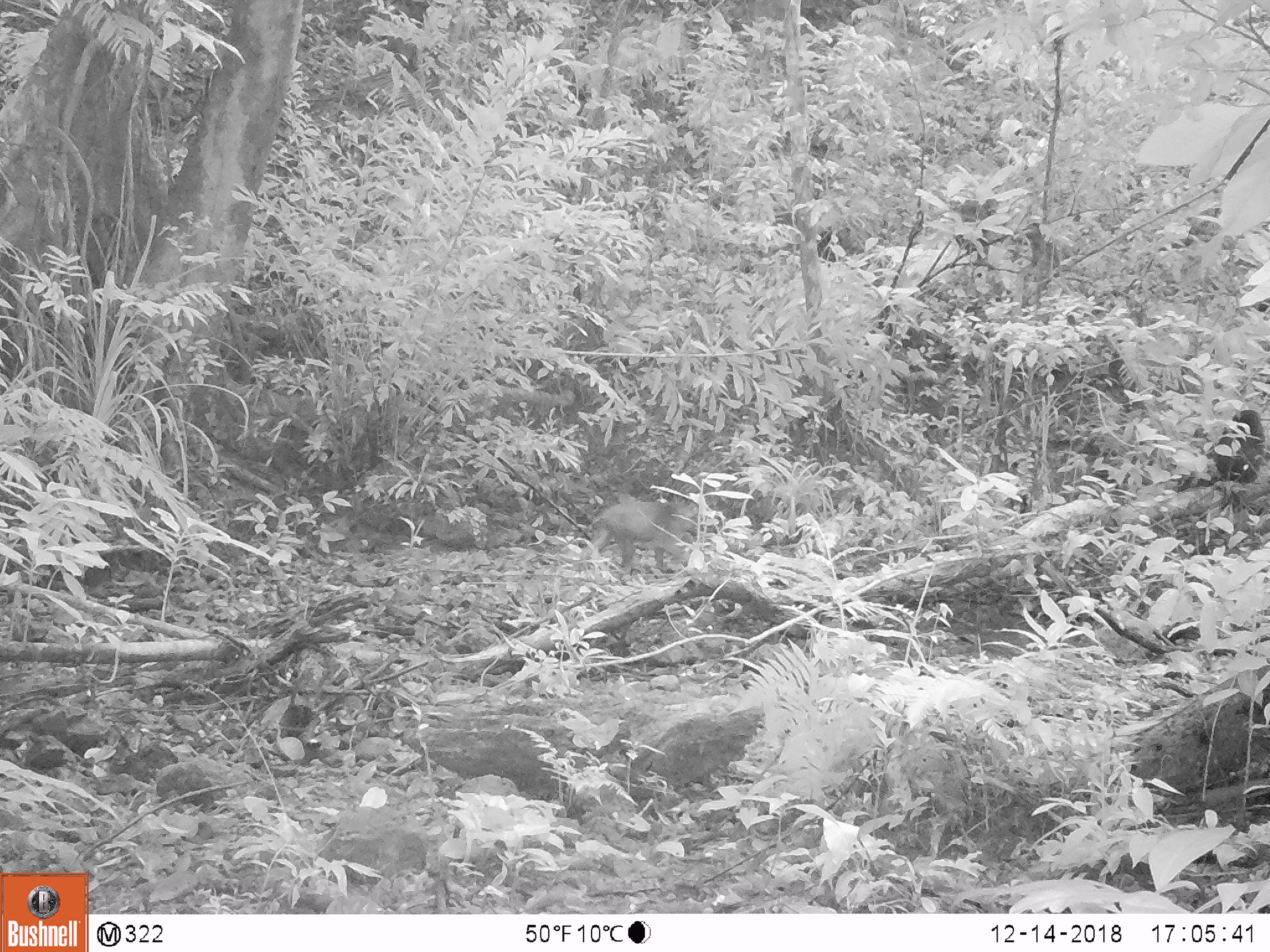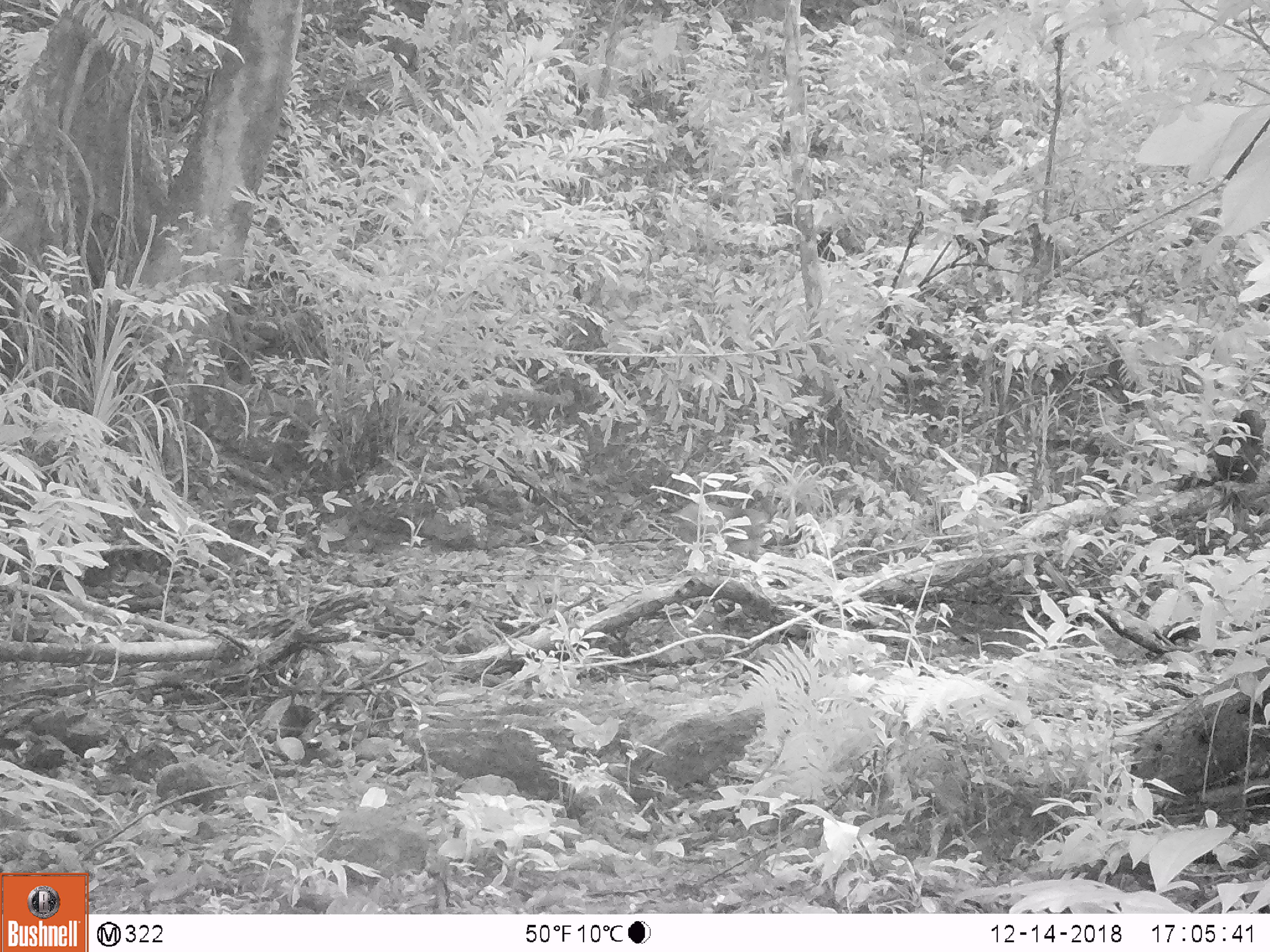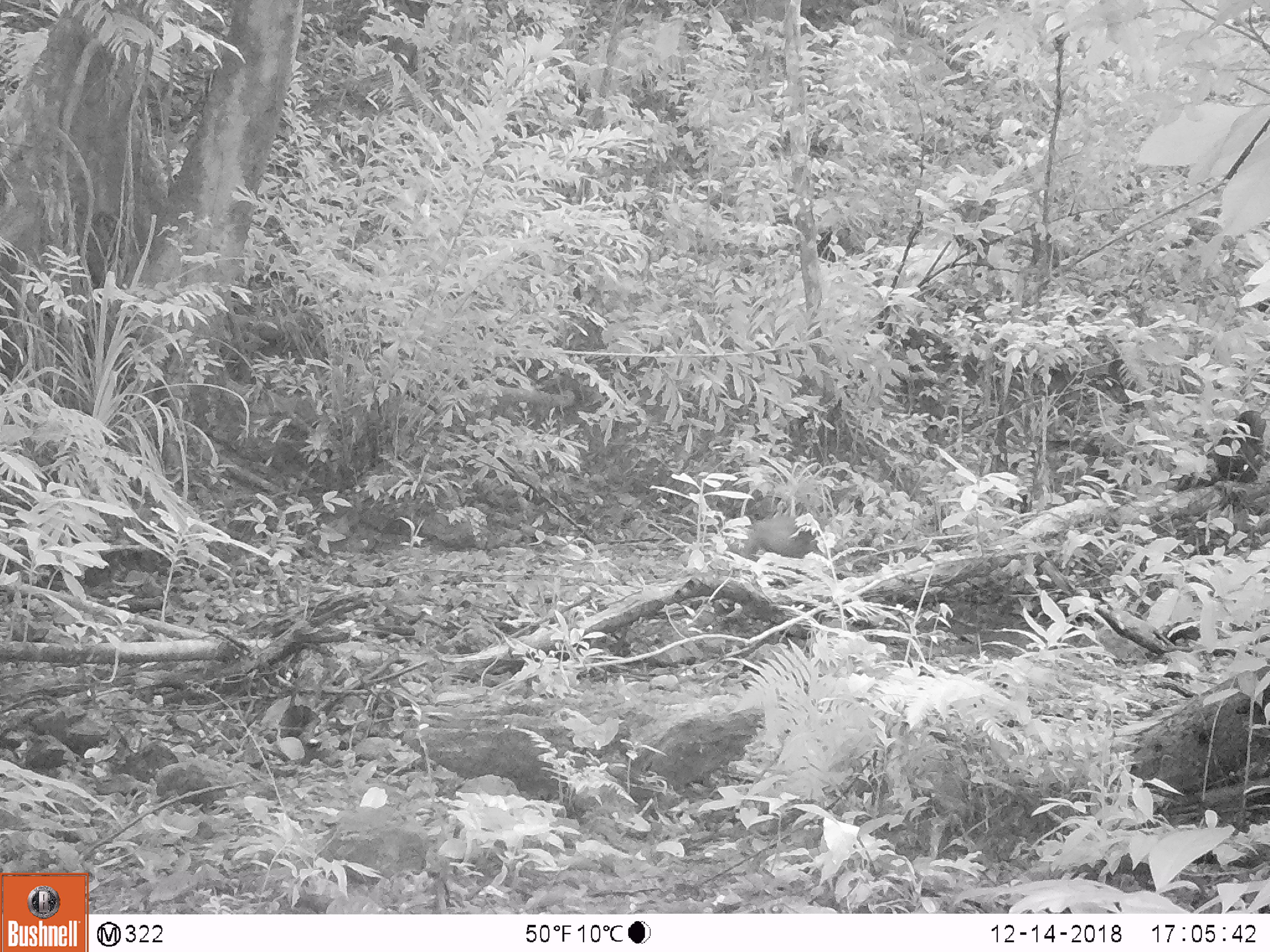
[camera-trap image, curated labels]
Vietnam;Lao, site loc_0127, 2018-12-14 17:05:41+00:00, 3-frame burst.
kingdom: Animalia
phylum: Chordata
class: Mammalia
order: Primates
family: Cercopithecidae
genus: Macaca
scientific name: Macaca arctoides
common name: stump-tailed macaque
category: stump tailed macaque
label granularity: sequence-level